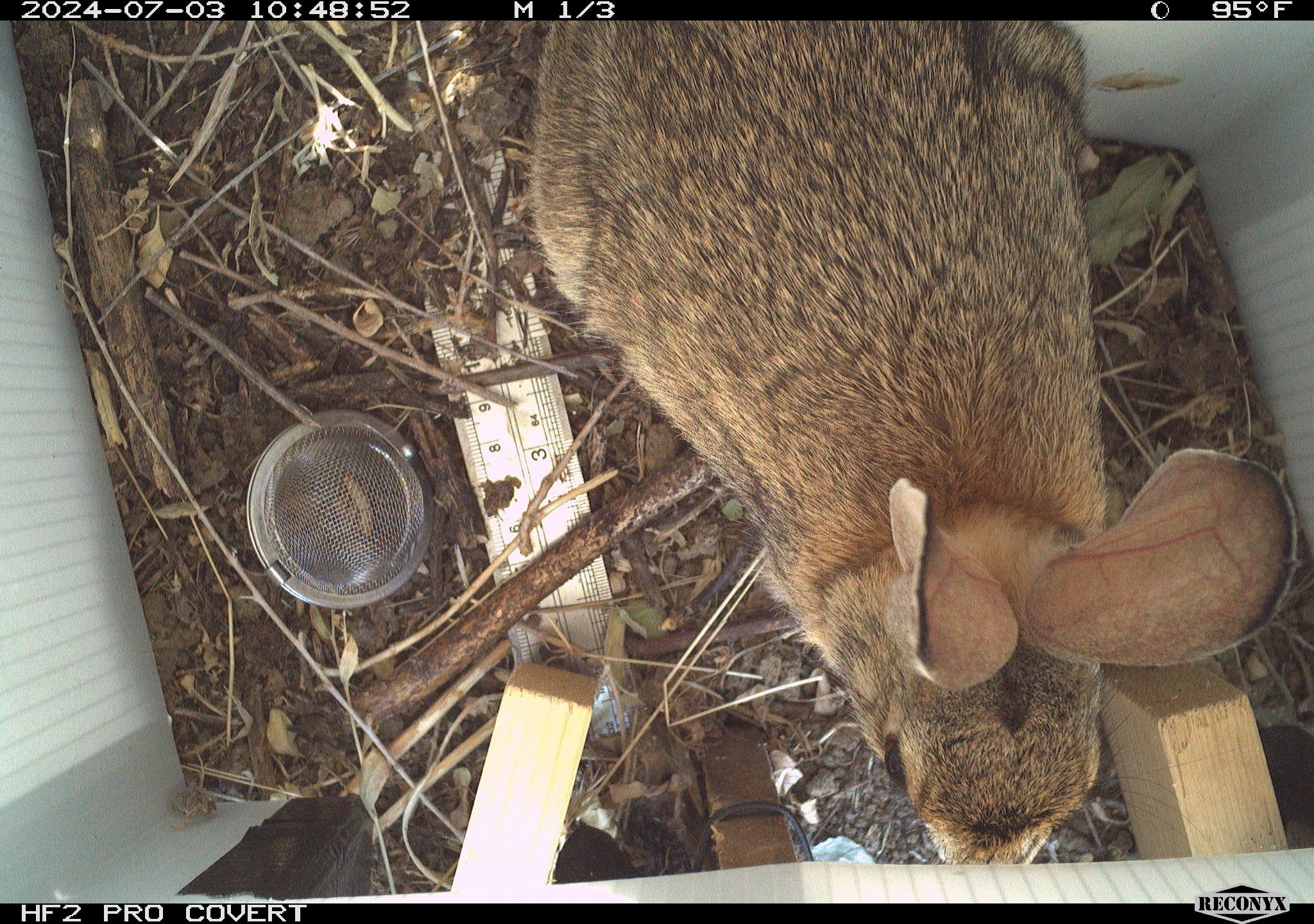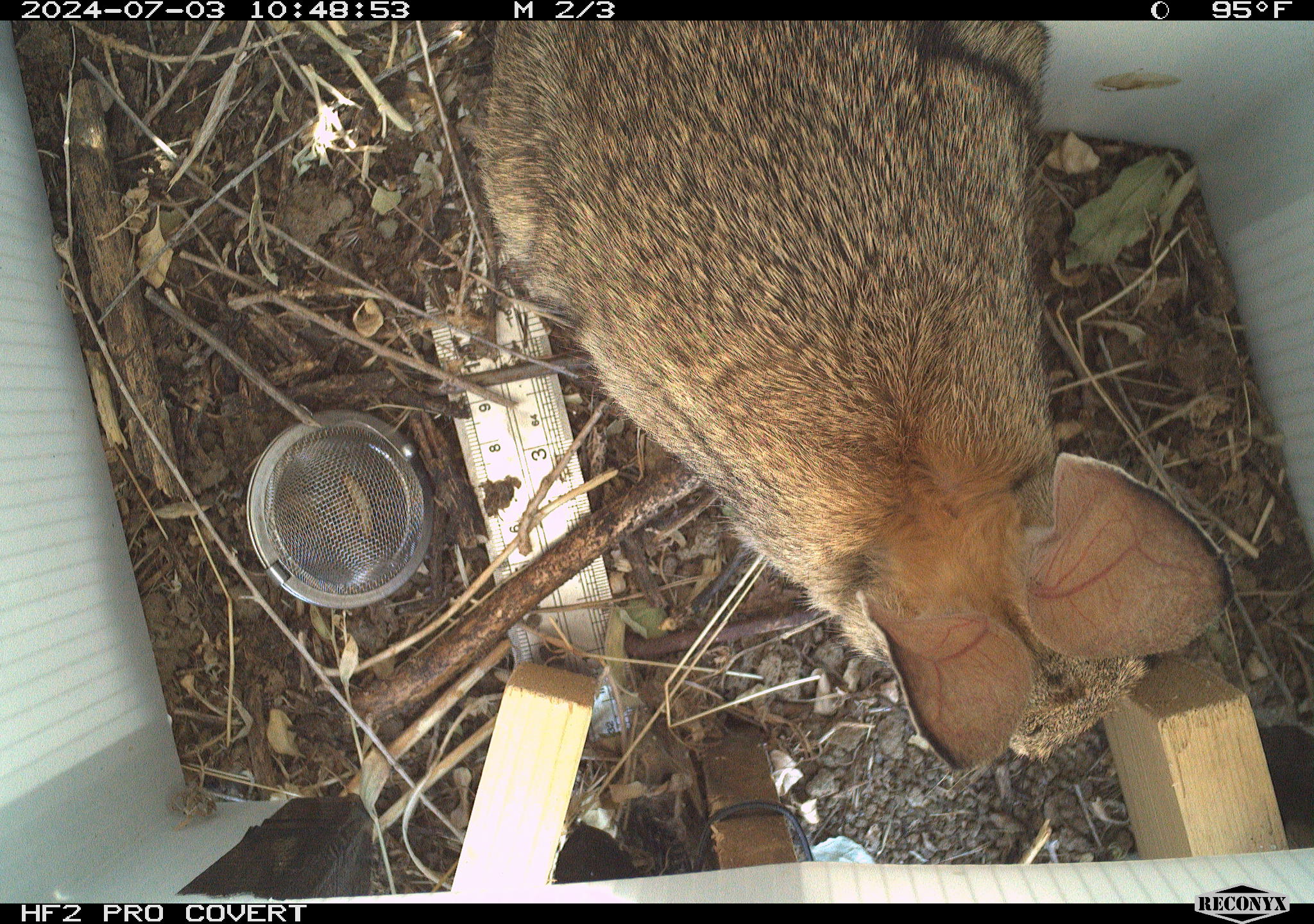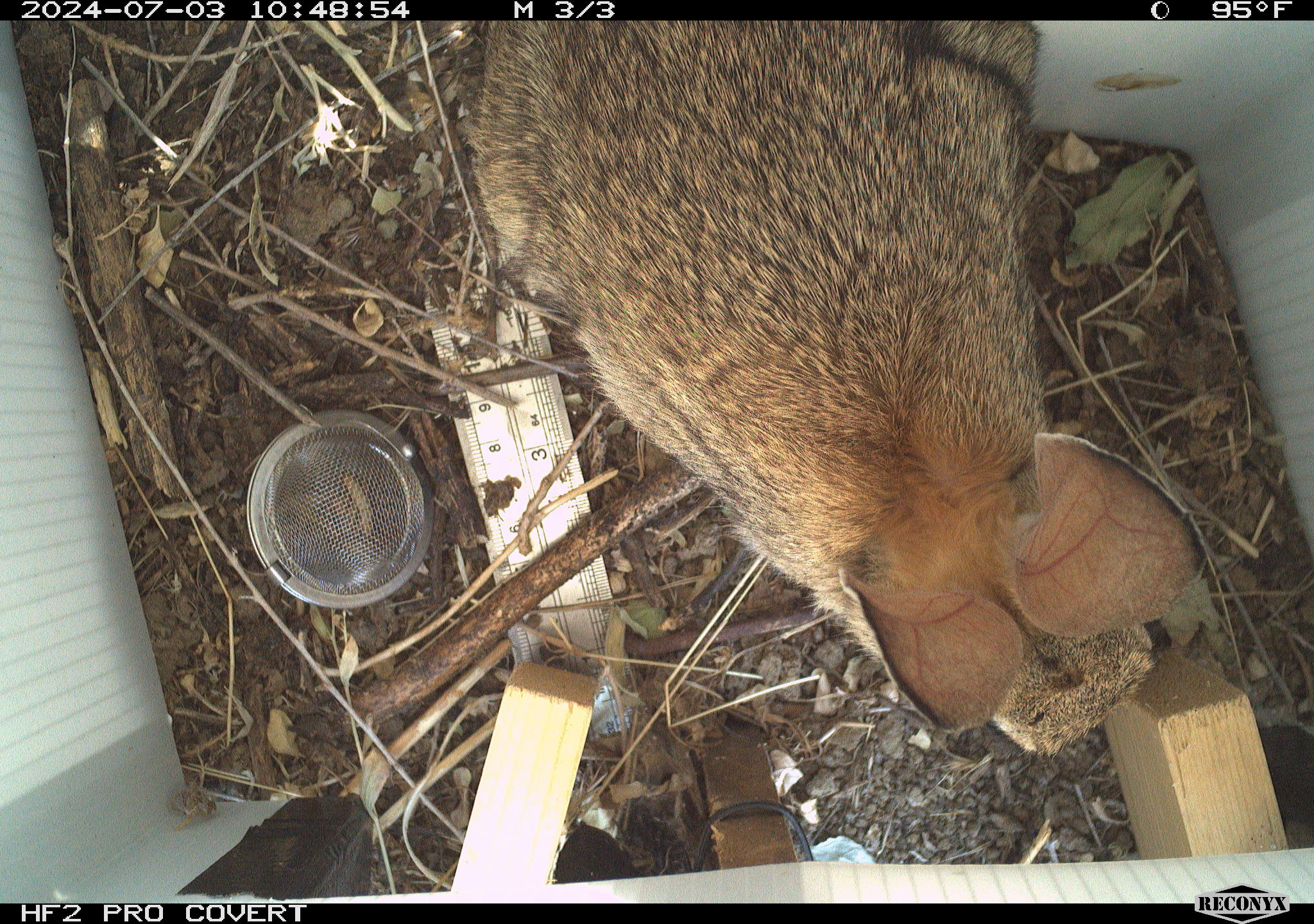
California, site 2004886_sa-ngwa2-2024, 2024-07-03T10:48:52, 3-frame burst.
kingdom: Animalia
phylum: Chordata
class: Mammalia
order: Lagomorpha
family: Leporidae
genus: Sylvilagus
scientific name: Sylvilagus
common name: cottontail rabbits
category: sylvilagus species